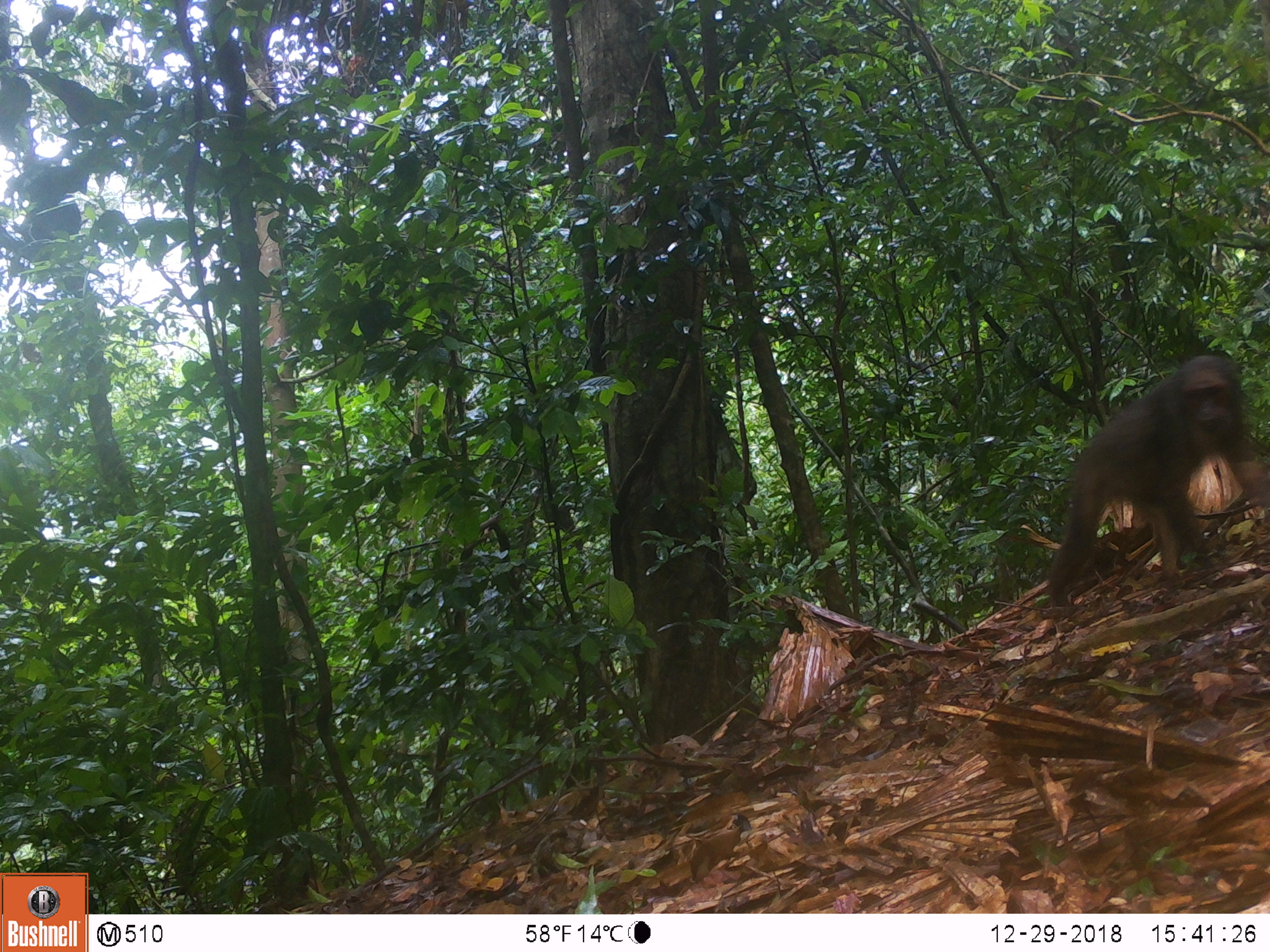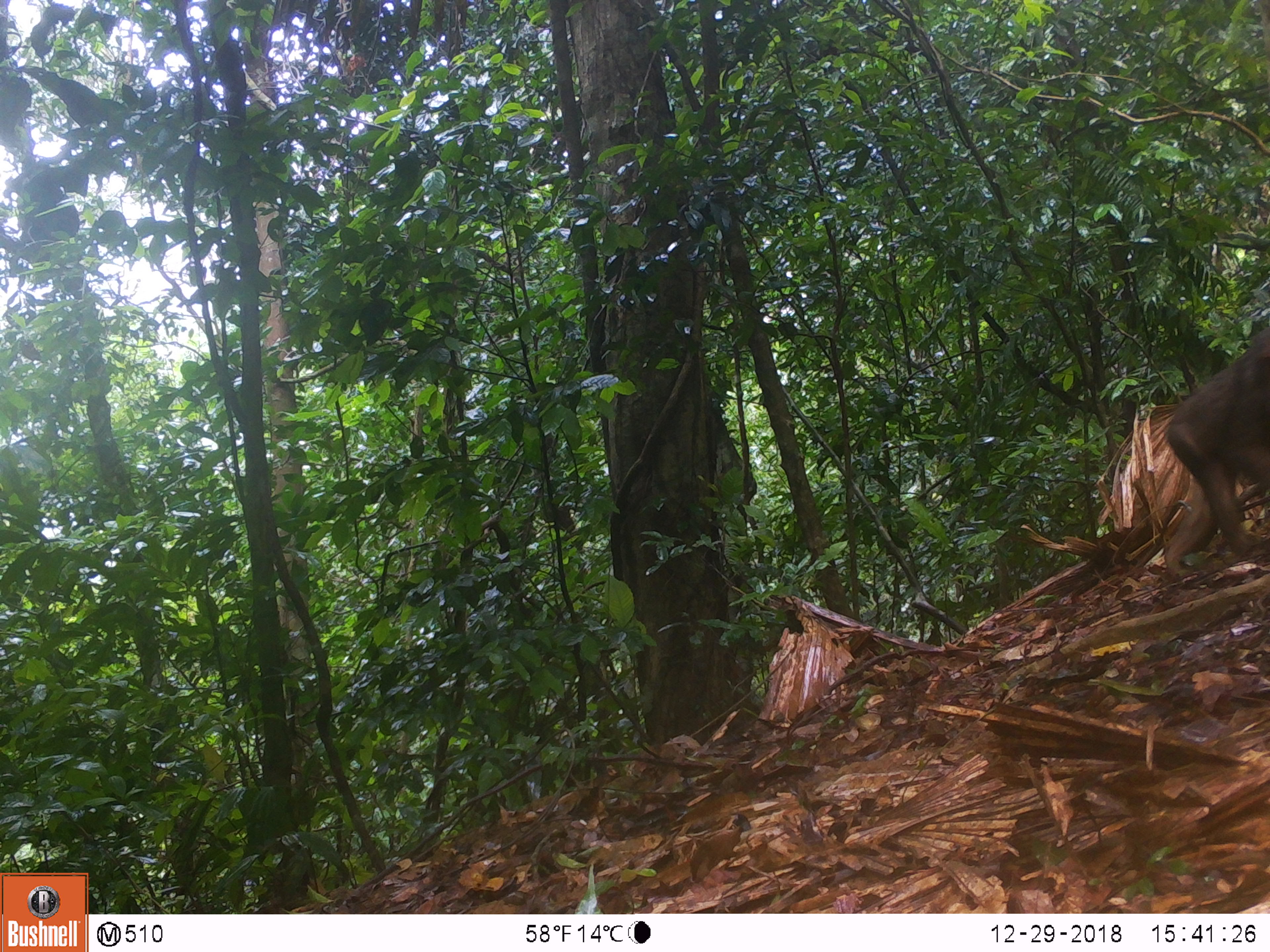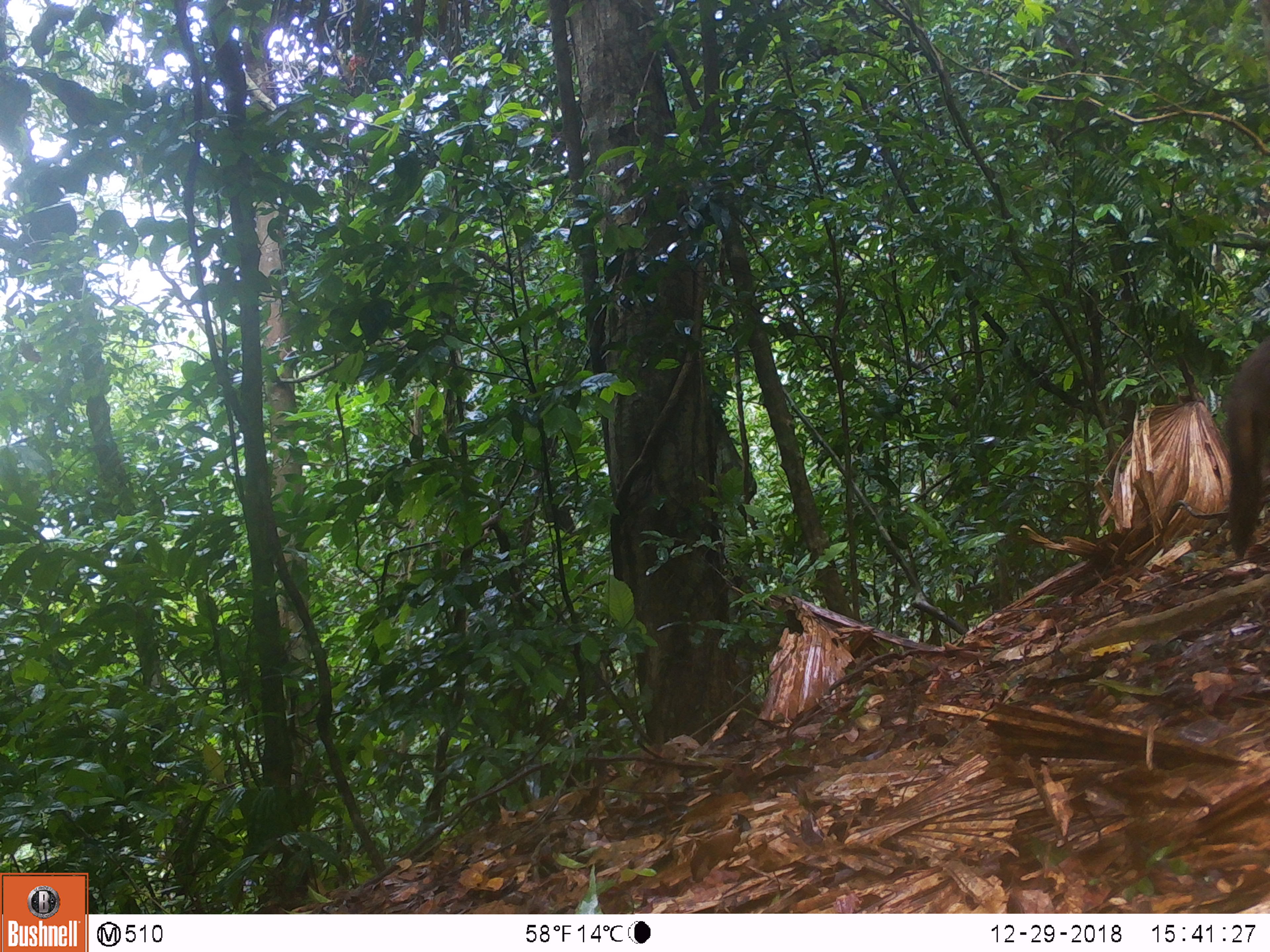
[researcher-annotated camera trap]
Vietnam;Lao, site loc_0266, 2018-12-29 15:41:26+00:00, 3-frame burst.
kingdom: Animalia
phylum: Chordata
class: Mammalia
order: Primates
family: Cercopithecidae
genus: Macaca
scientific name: Macaca arctoides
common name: stump-tailed macaque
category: stump tailed macaque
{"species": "stump tailed macaque (stump-tailed macaque) (Macaca arctoides)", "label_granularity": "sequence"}